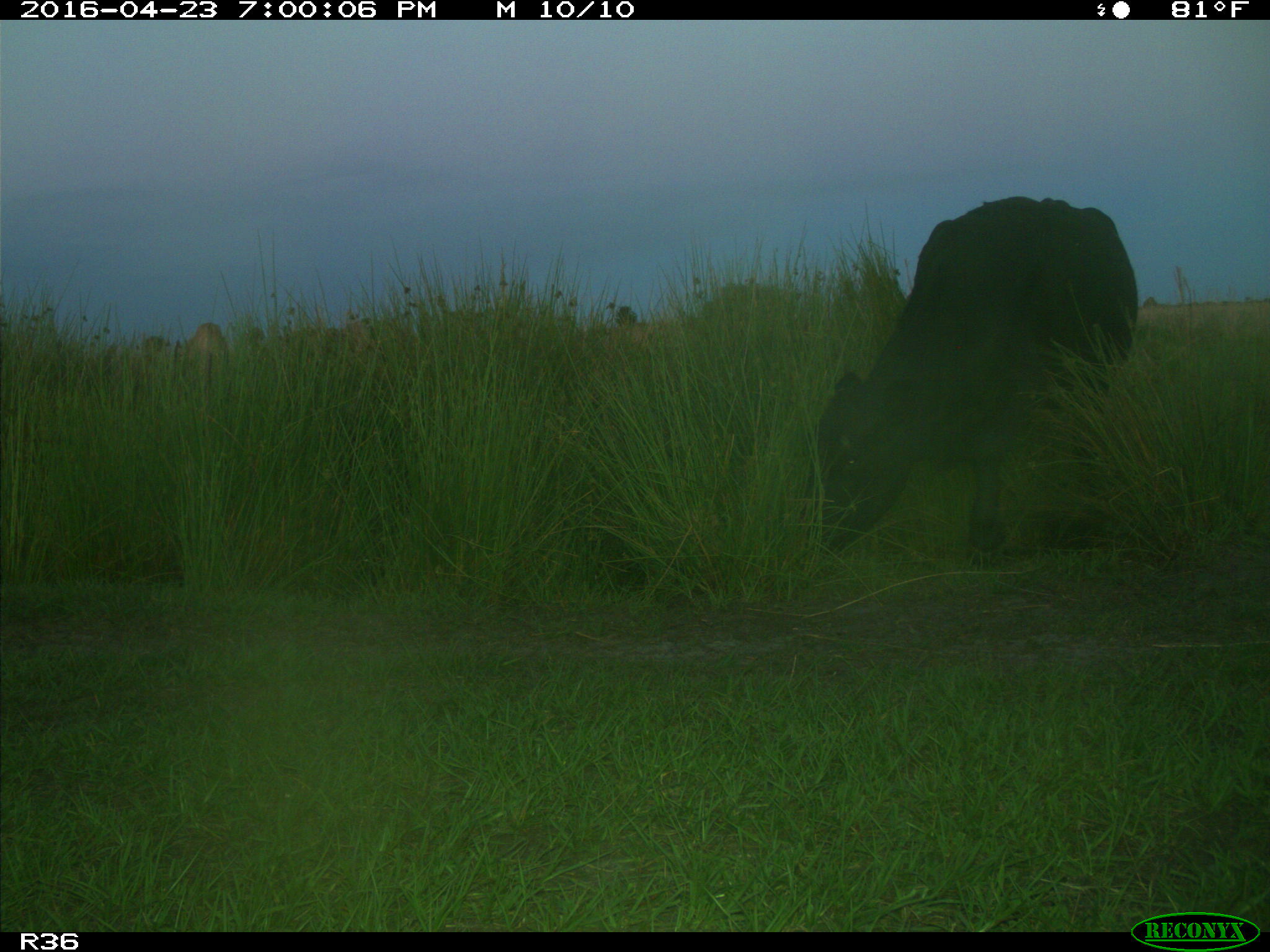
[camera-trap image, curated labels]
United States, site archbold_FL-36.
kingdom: Animalia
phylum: Chordata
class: Mammalia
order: Artiodactyla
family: Bovidae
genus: Bos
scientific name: Bos taurus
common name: domestic cow